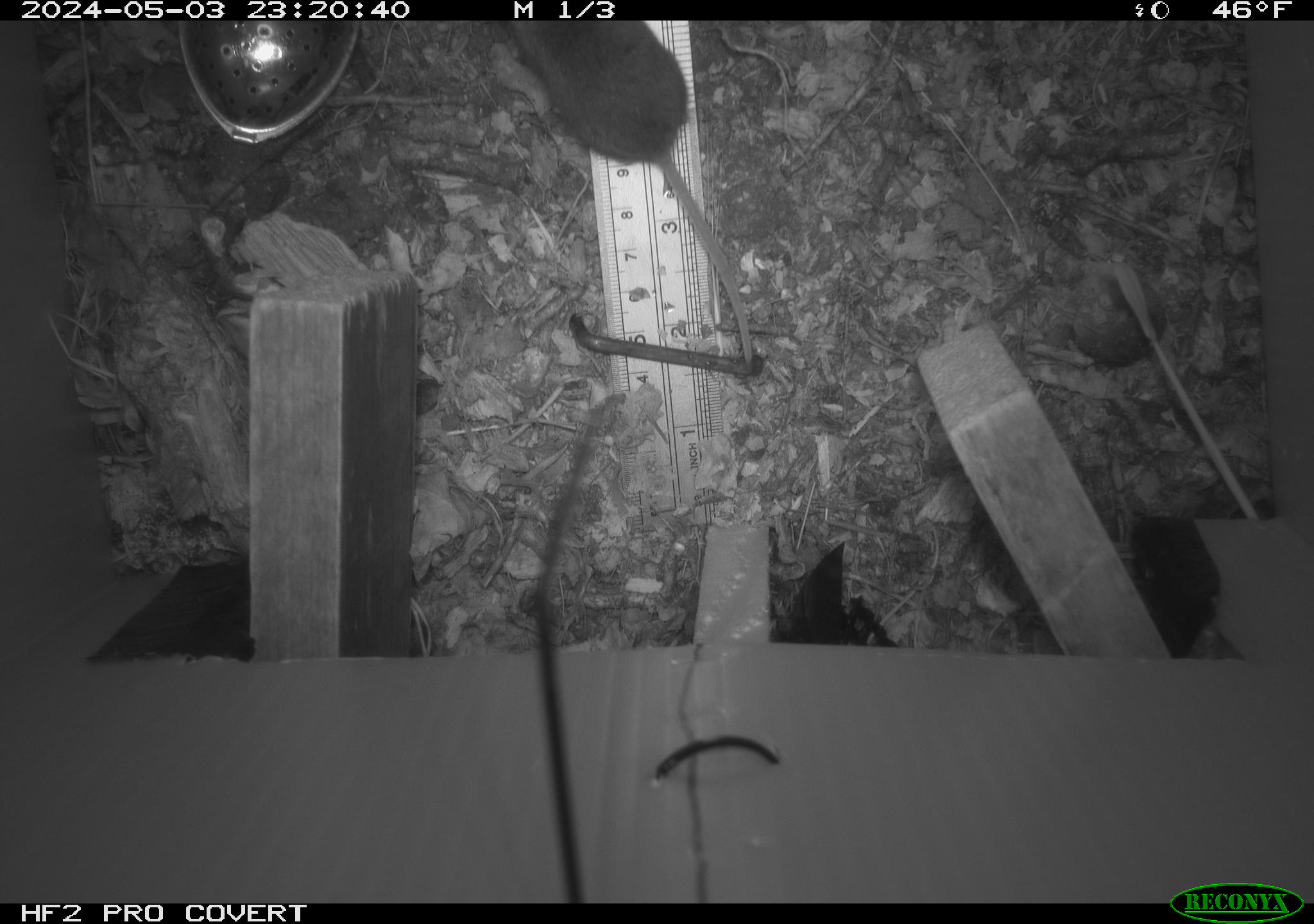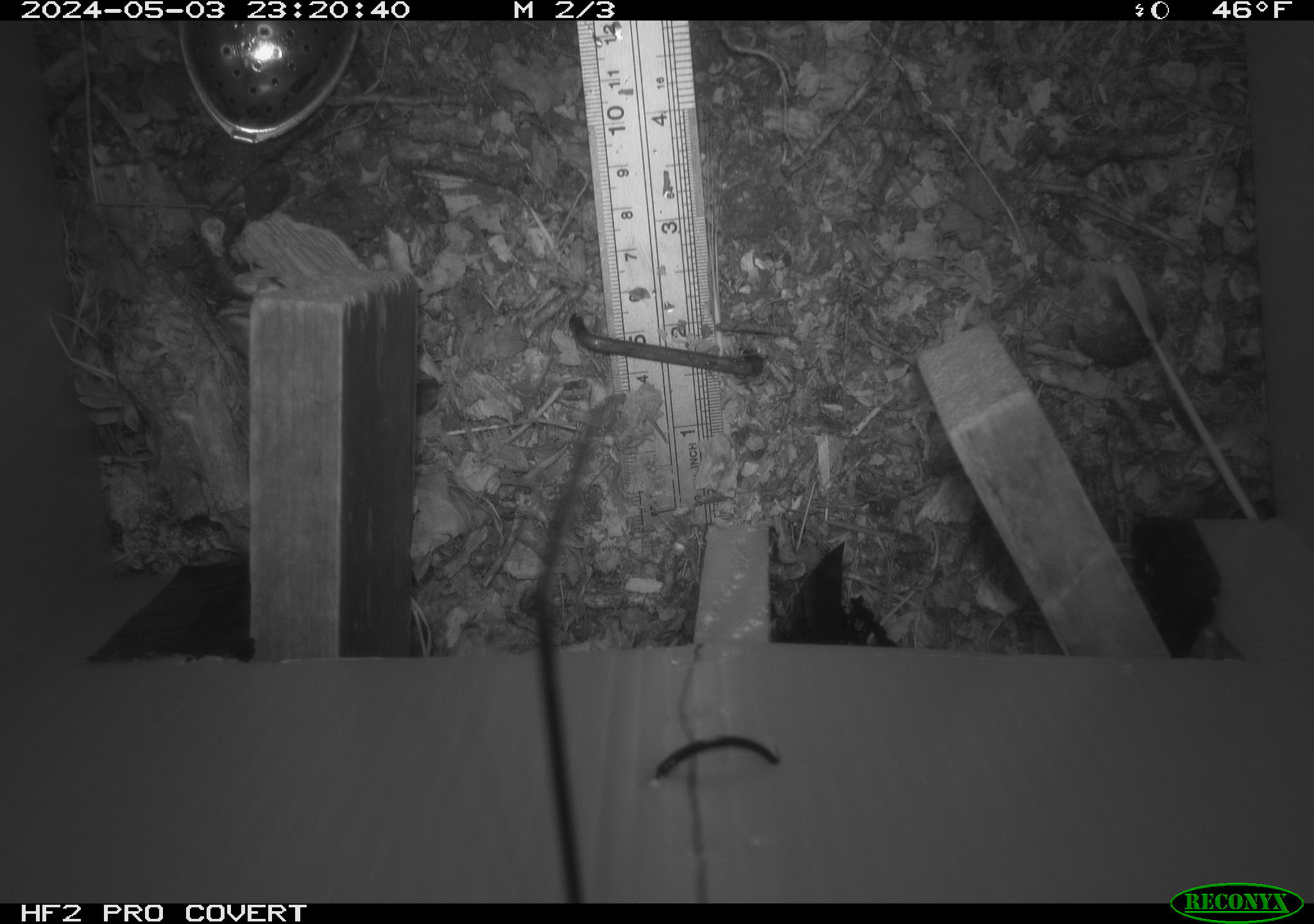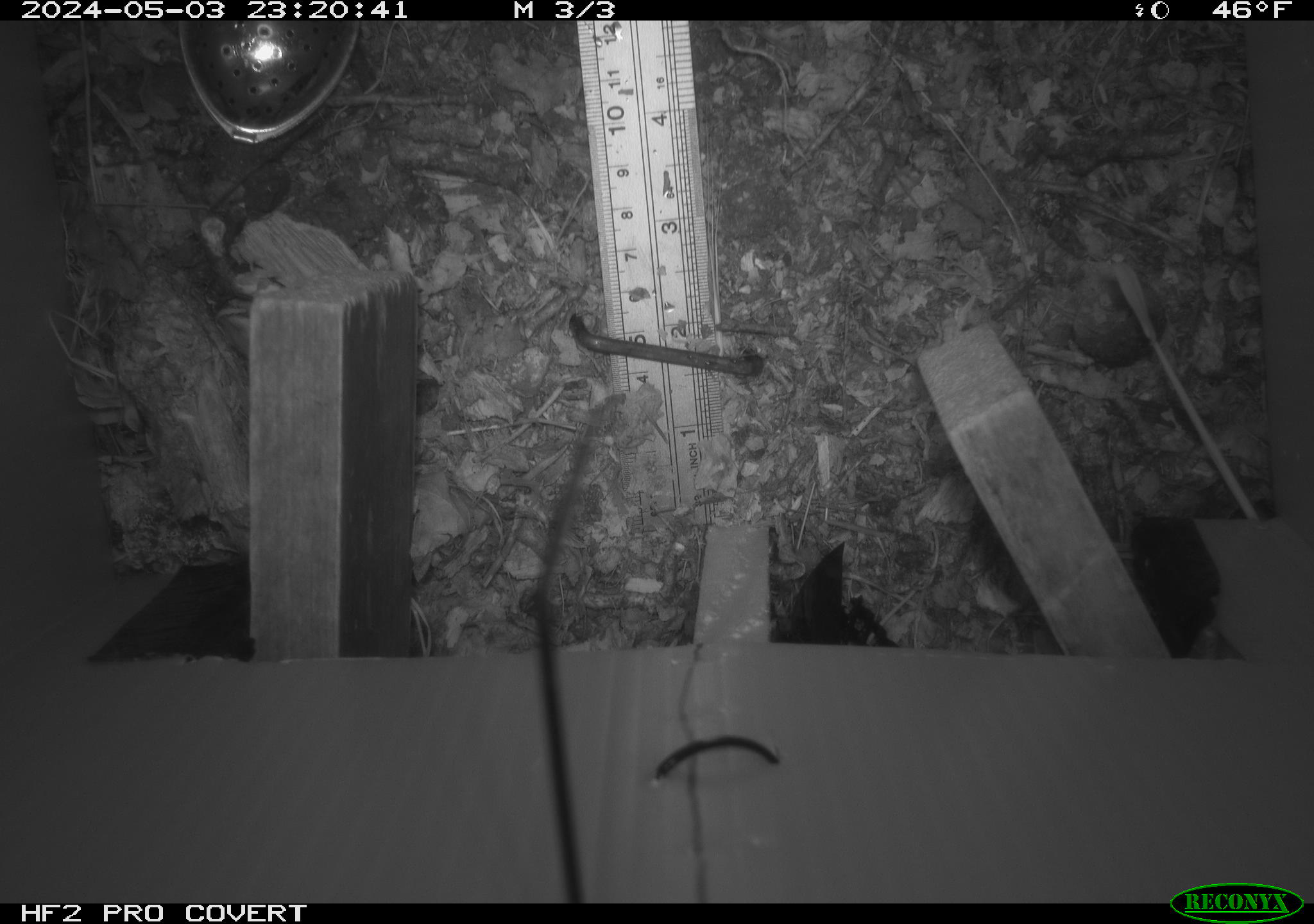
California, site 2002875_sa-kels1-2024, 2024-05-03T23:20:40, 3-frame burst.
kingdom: Animalia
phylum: Chordata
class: Mammalia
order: Rodentia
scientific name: Rodentia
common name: mouse species